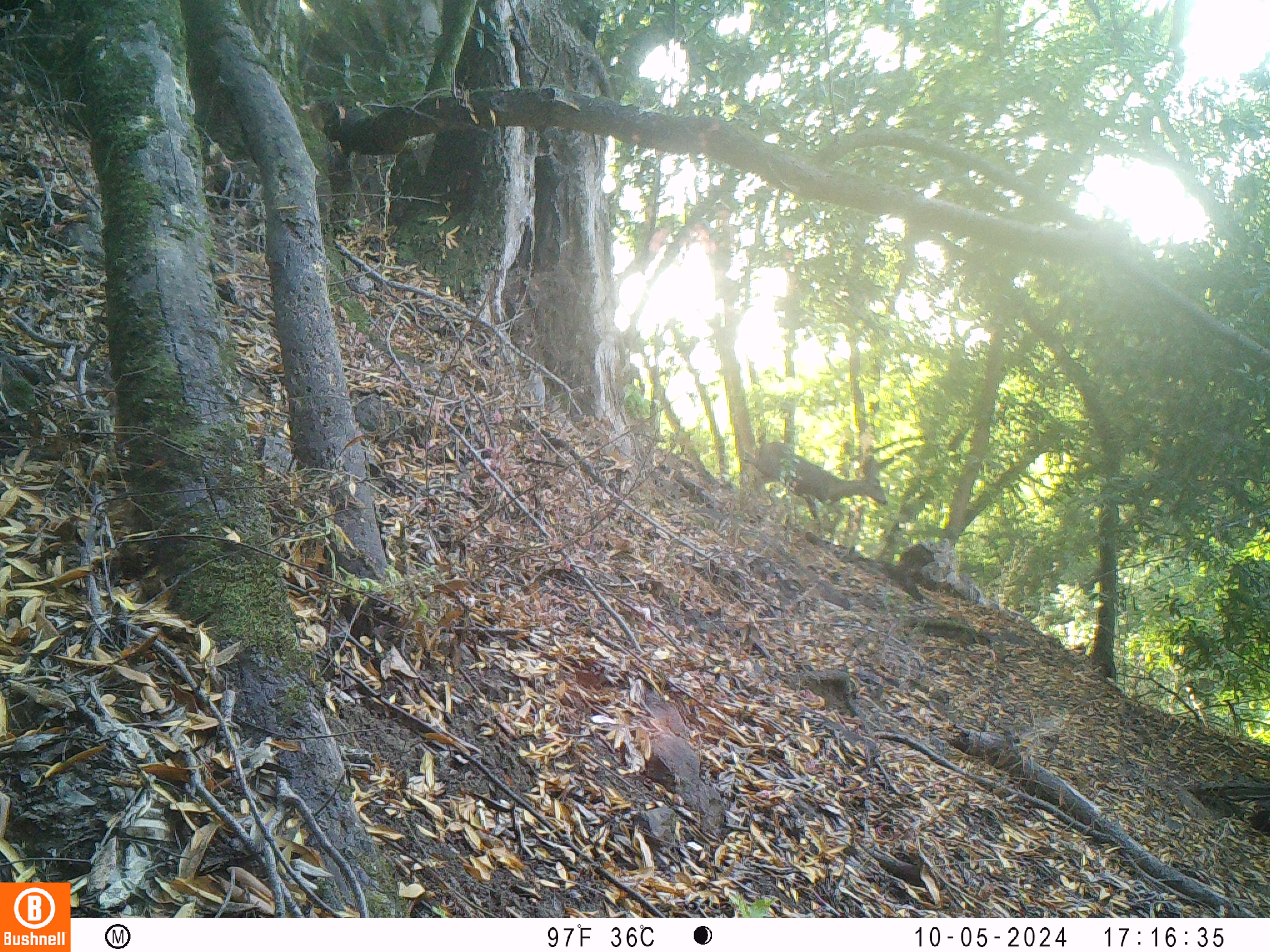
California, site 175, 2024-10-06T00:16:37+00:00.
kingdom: Animalia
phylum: Chordata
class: Mammalia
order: Artiodactyla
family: Cervidae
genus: Odocoileus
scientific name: Odocoileus hemionus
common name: mule deer